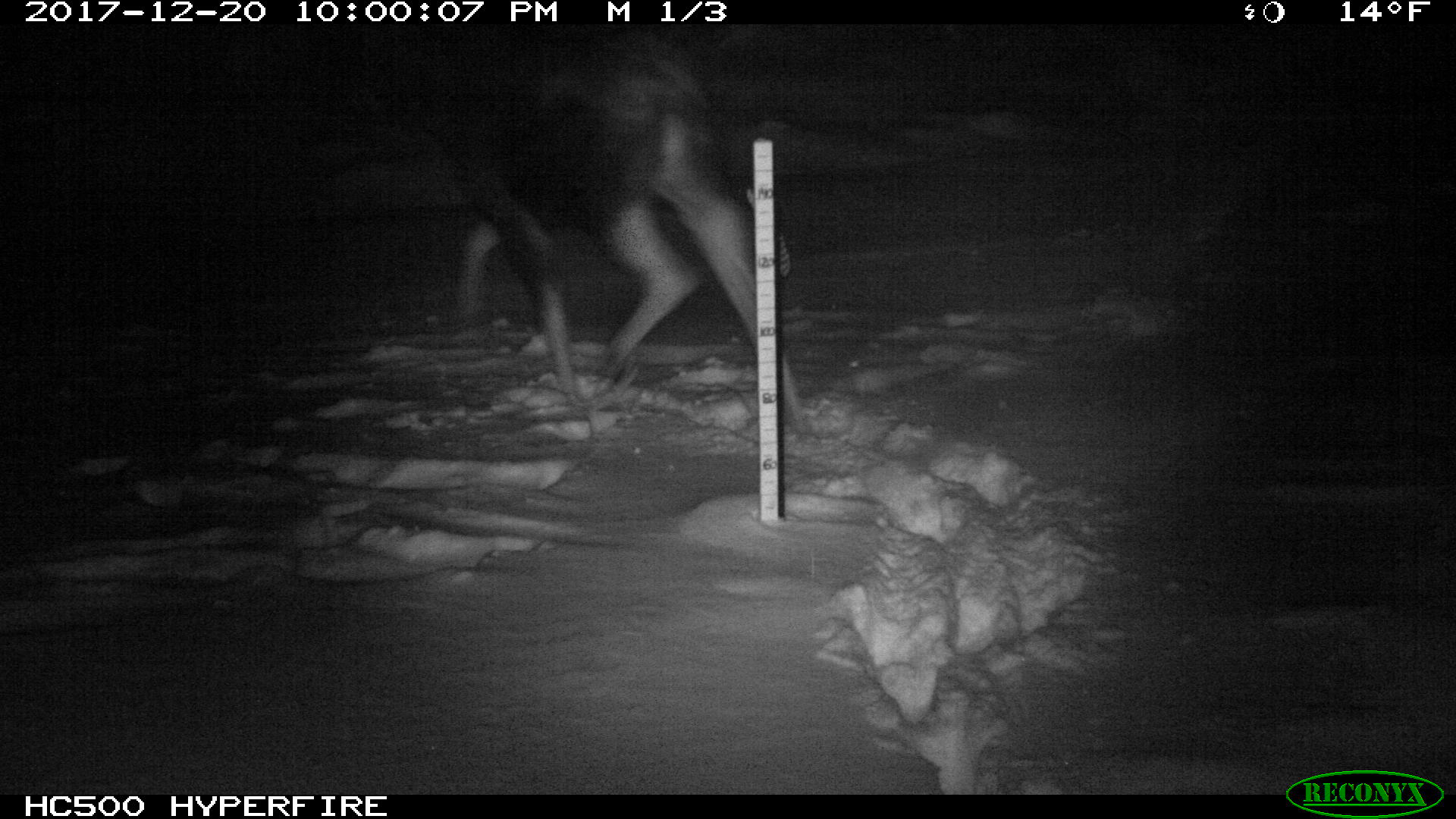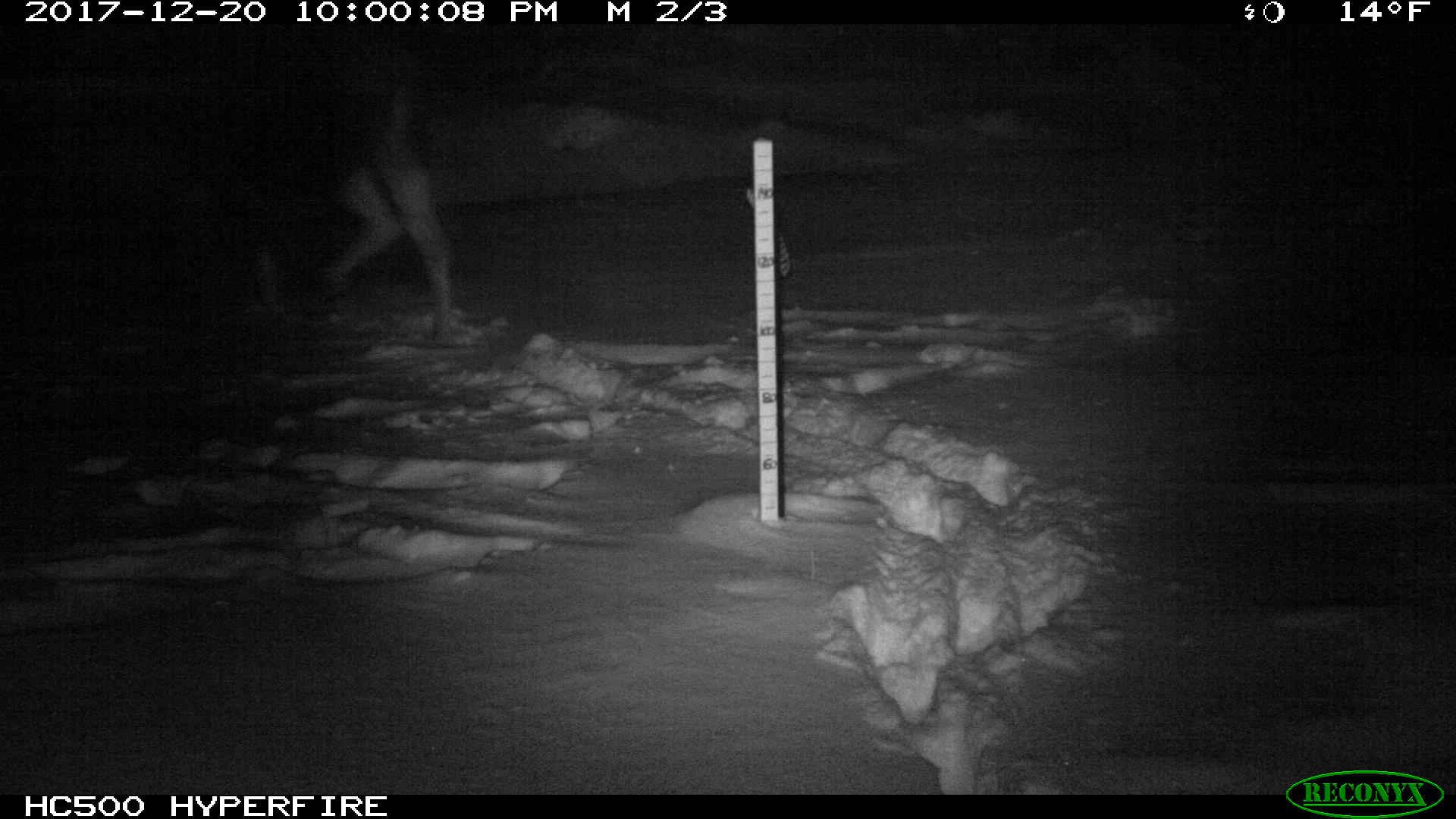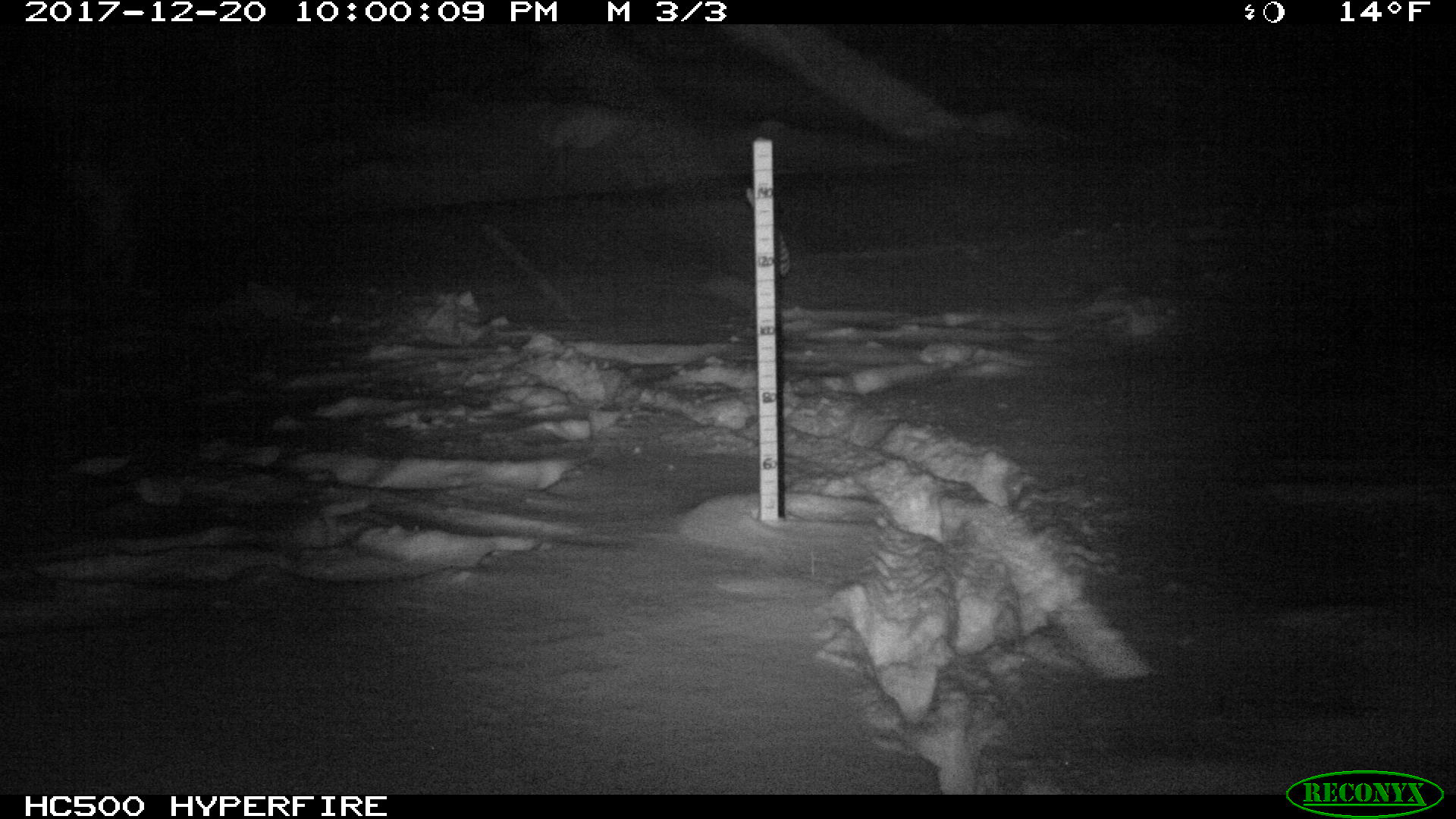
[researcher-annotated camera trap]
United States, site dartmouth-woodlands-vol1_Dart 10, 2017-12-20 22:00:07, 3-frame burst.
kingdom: Animalia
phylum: Chordata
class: Mammalia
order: Artiodactyla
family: Cervidae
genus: Alces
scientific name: Alces alces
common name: moose